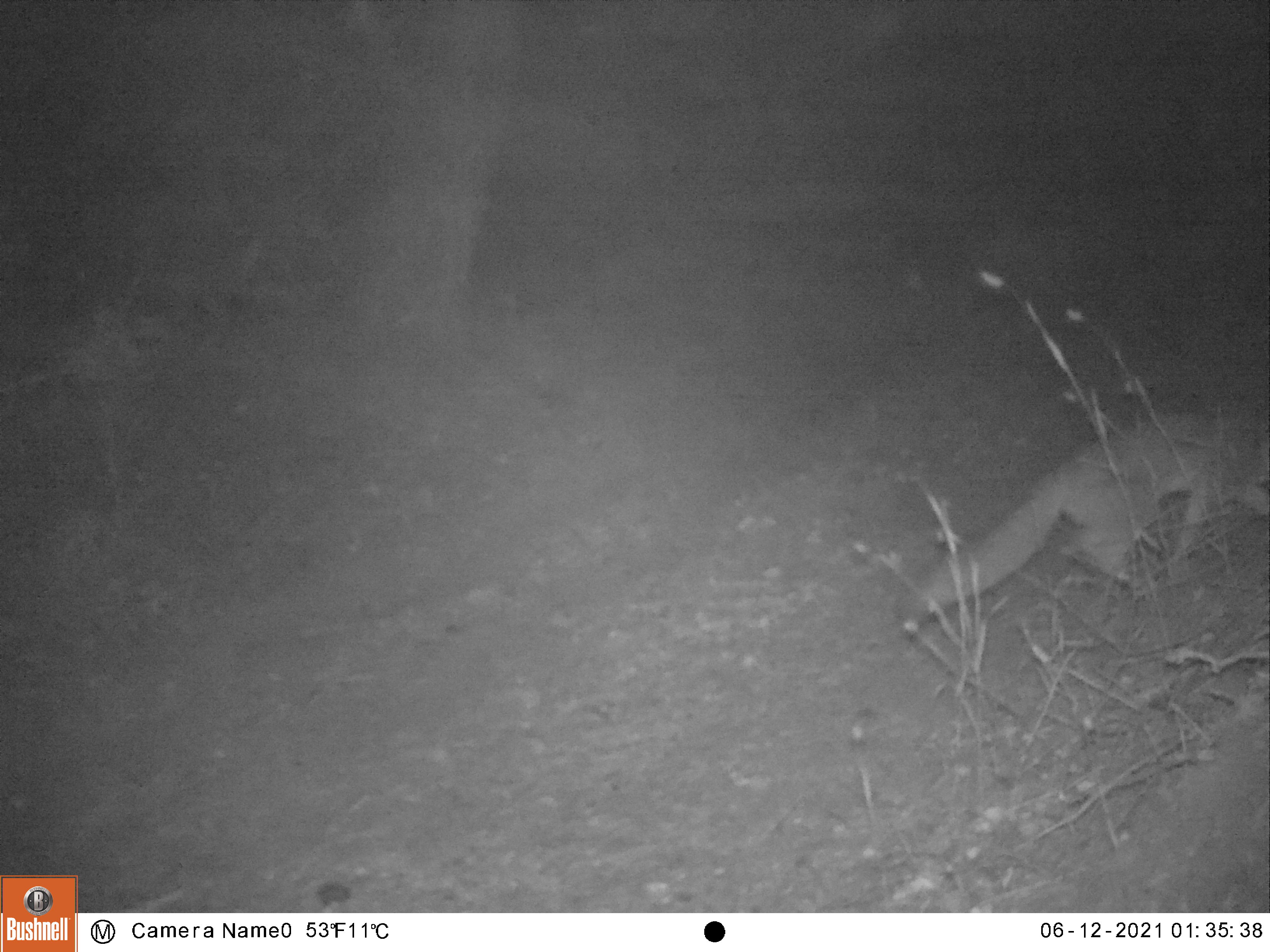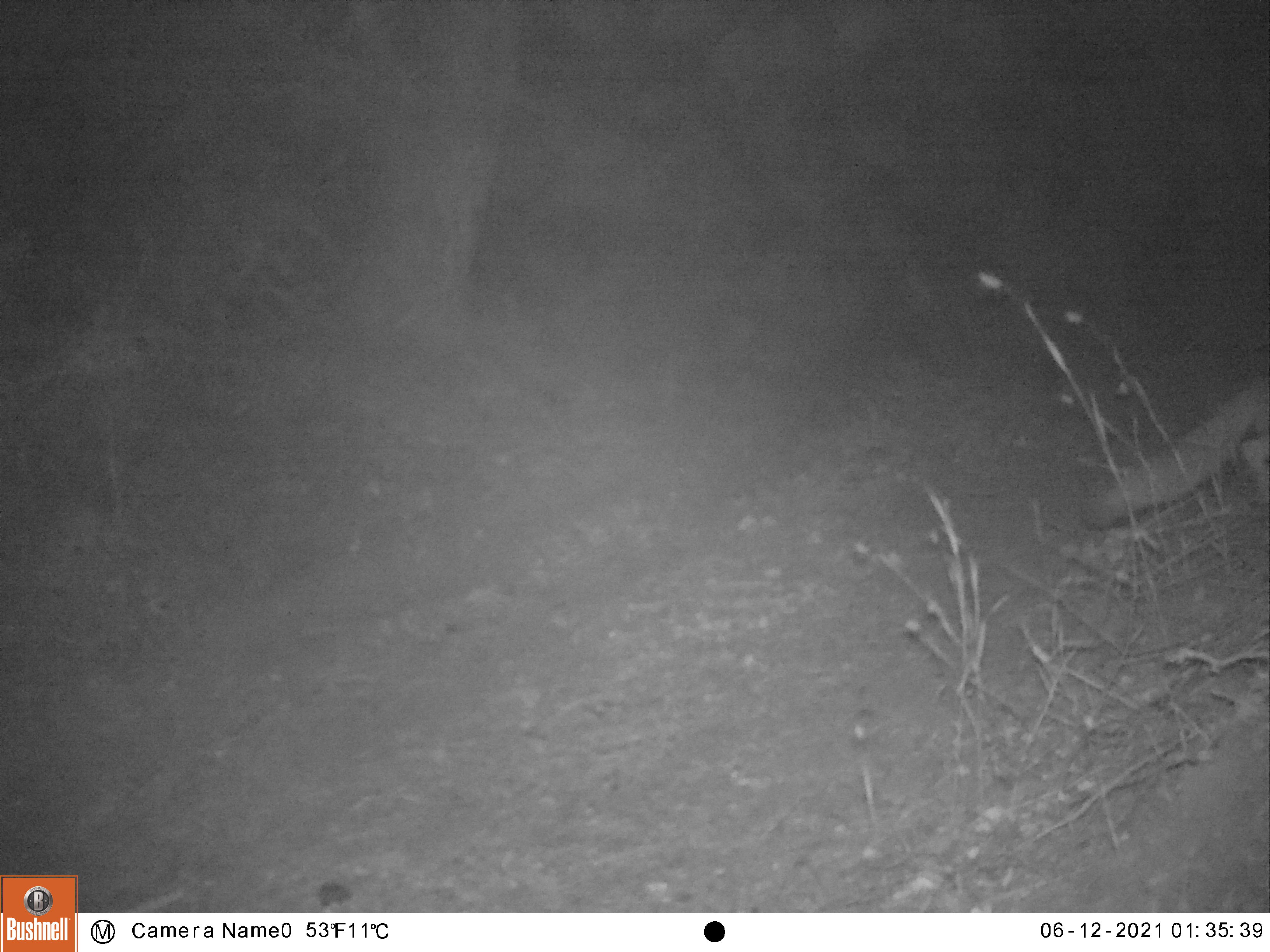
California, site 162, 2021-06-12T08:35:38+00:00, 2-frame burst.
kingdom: Animalia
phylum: Chordata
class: Mammalia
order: Carnivora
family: Canidae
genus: Urocyon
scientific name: Urocyon cinereoargenteus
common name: gray fox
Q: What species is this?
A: Gray fox (Urocyon cinereoargenteus).